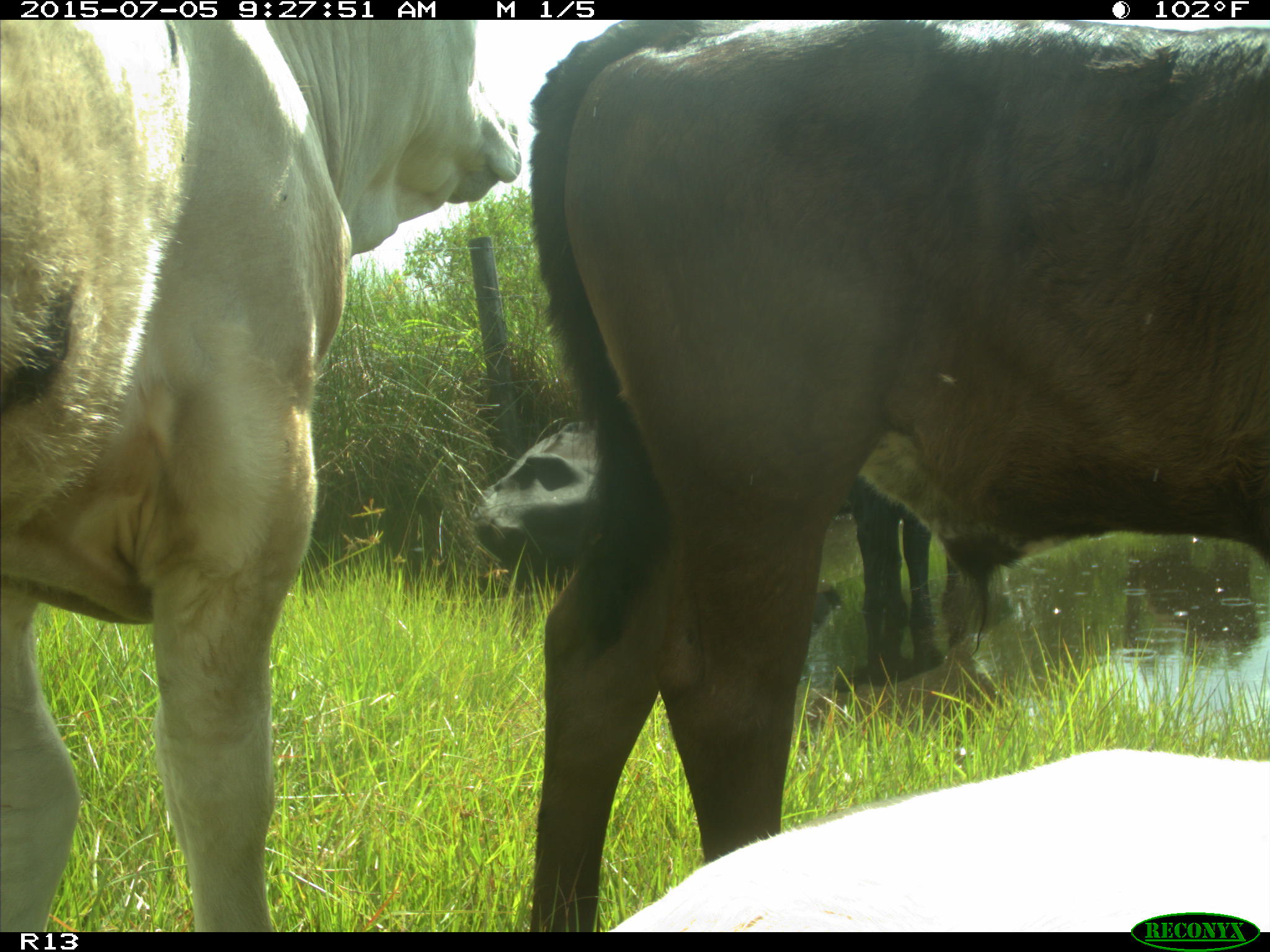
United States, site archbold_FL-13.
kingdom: Animalia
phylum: Chordata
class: Mammalia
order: Artiodactyla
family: Bovidae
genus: Bos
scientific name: Bos taurus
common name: domestic cow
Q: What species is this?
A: Bos taurus (domestic cow).